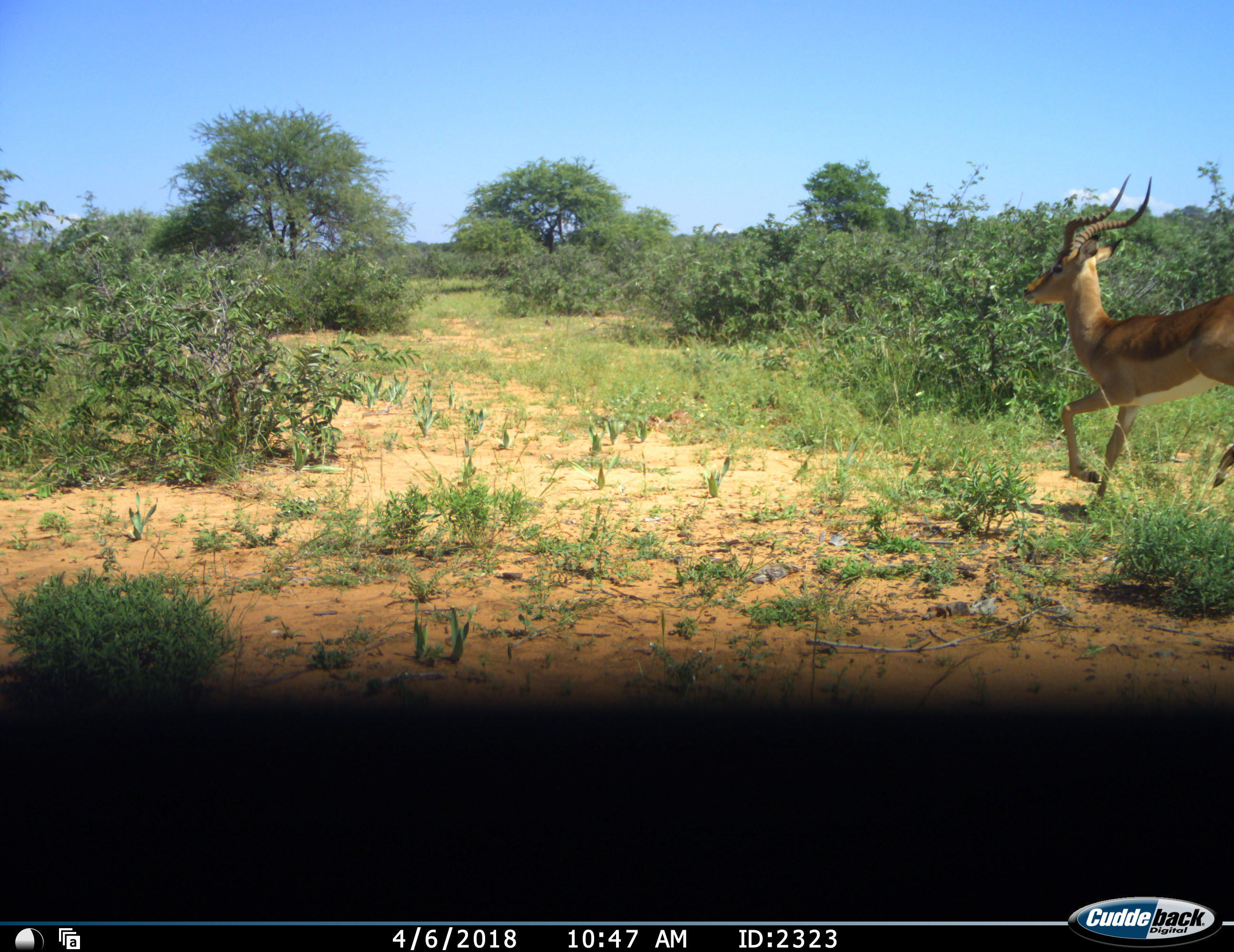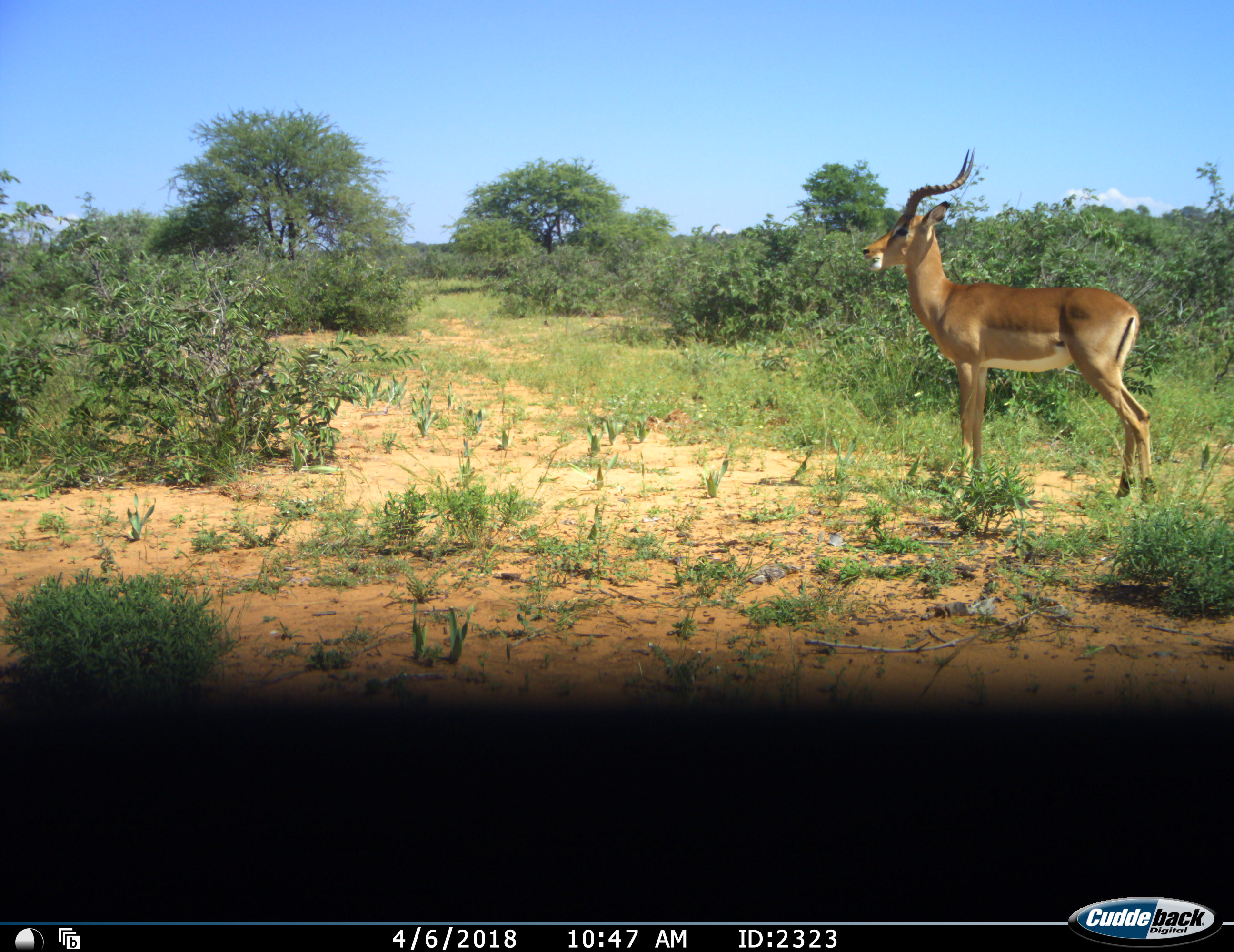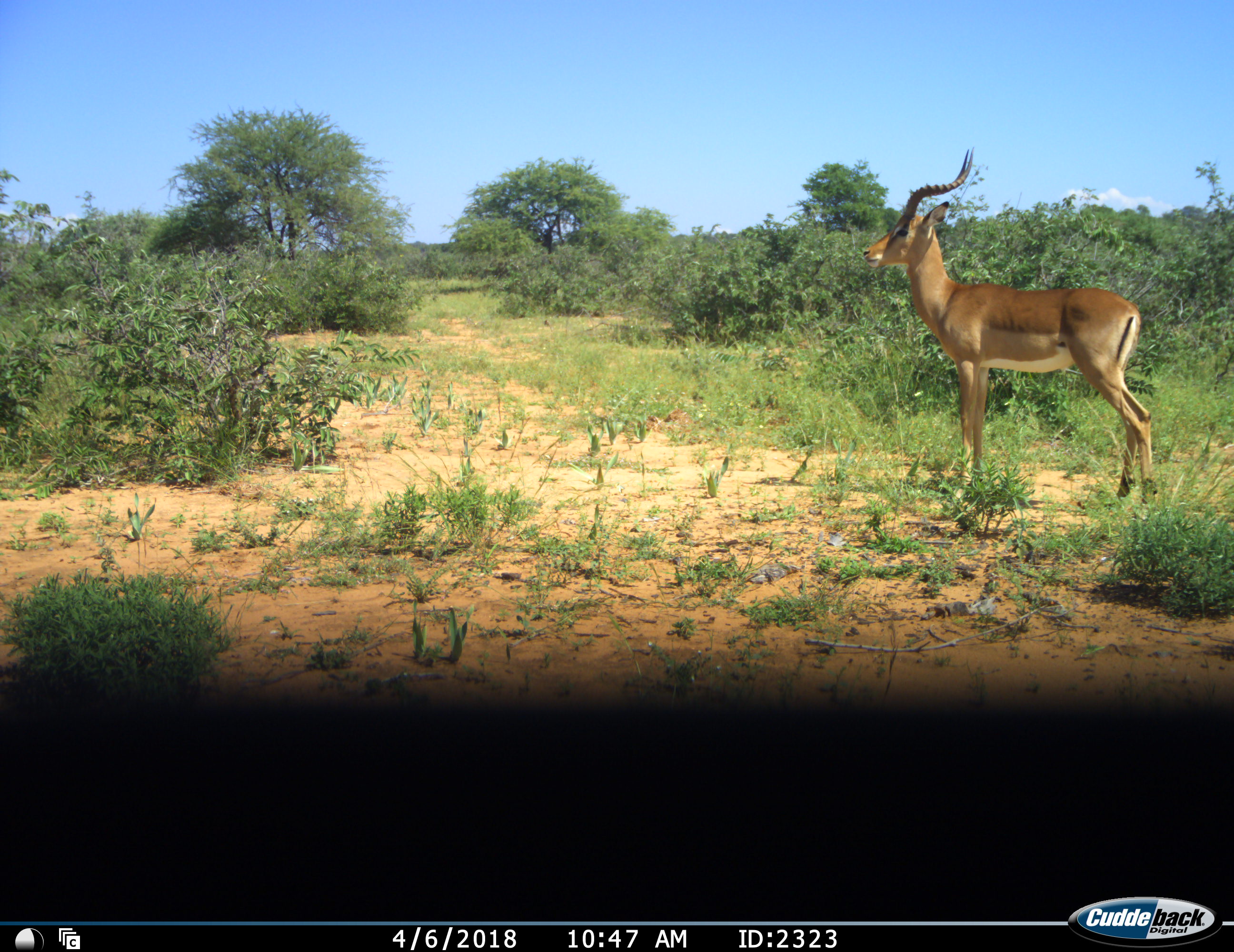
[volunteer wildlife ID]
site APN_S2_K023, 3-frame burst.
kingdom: Animalia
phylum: Chordata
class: Mammalia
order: Artiodactyla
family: Bovidae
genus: Aepyceros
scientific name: Aepyceros melampus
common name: impala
Impala (Aepyceros melampus), count 1. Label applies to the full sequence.